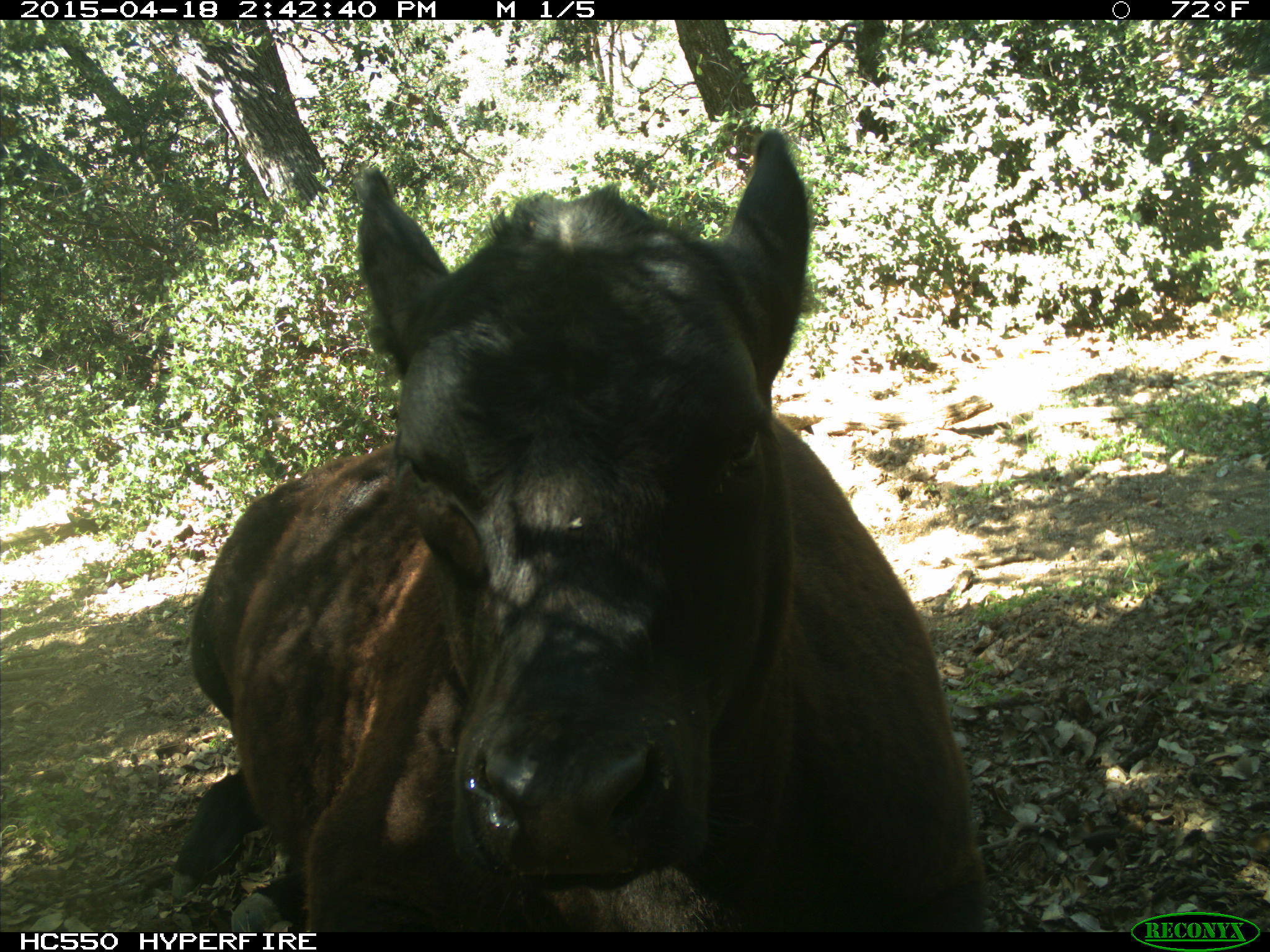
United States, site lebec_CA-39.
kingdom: Animalia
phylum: Chordata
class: Mammalia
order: Artiodactyla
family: Bovidae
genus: Bos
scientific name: Bos taurus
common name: domestic cow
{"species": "Bos taurus (domestic cow)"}